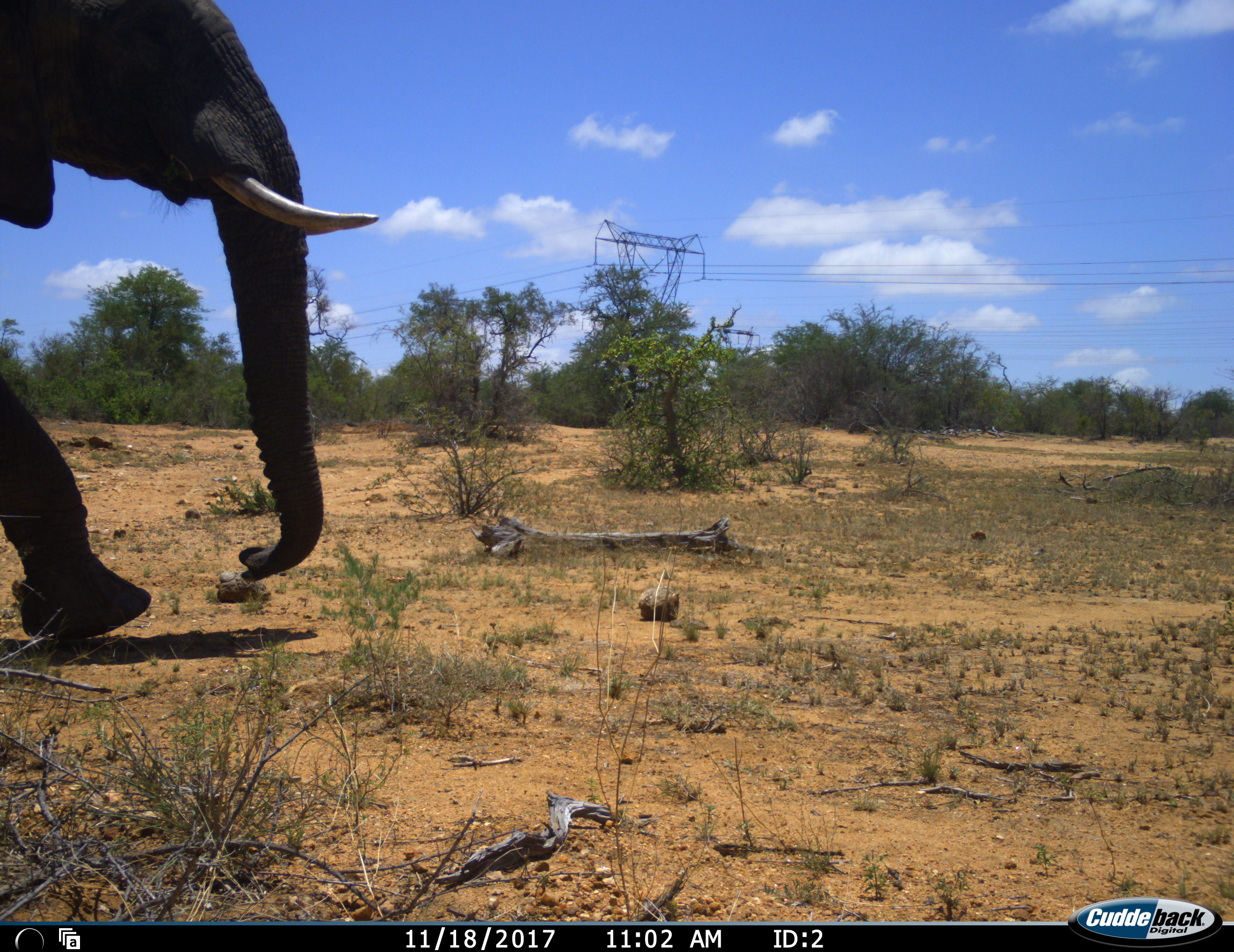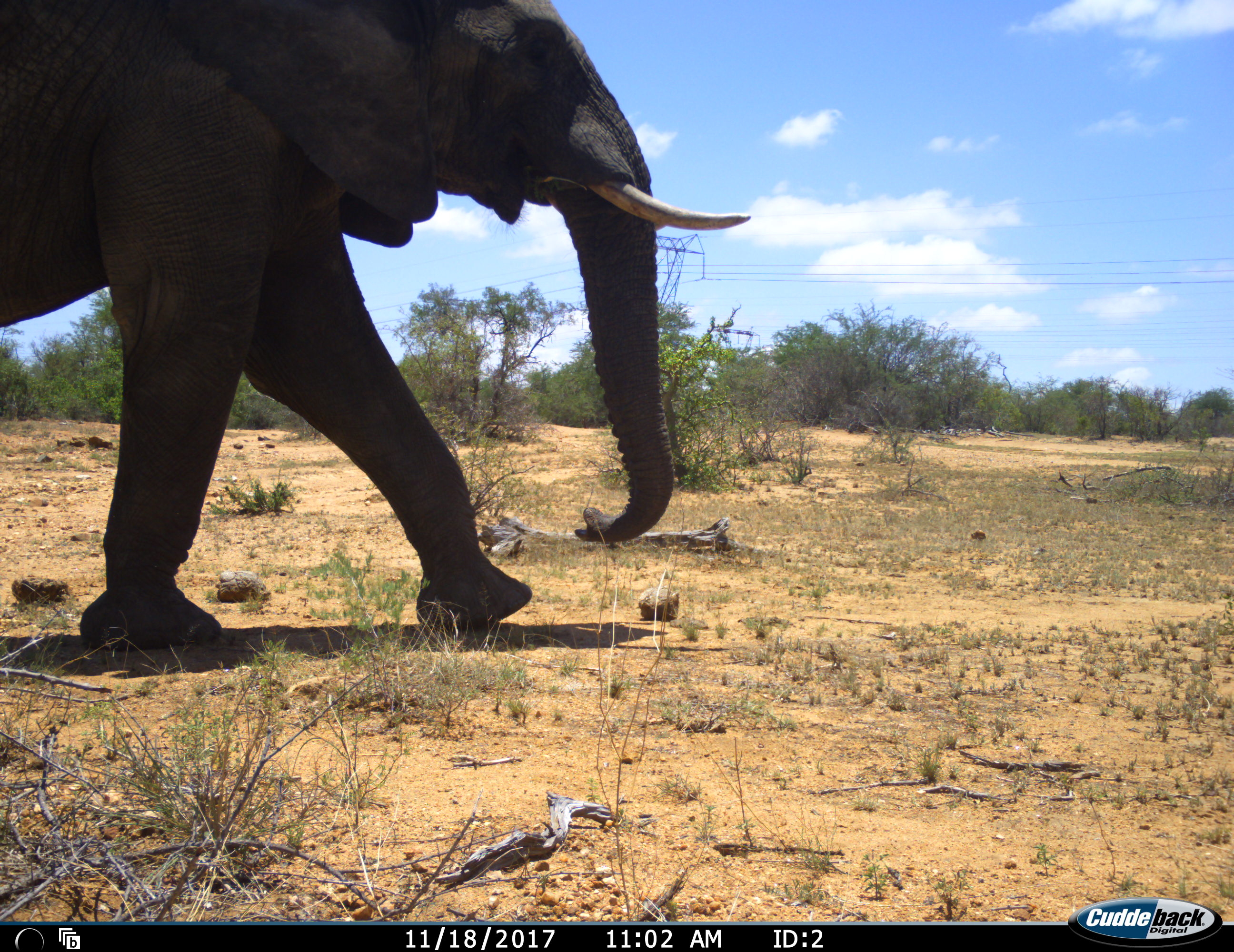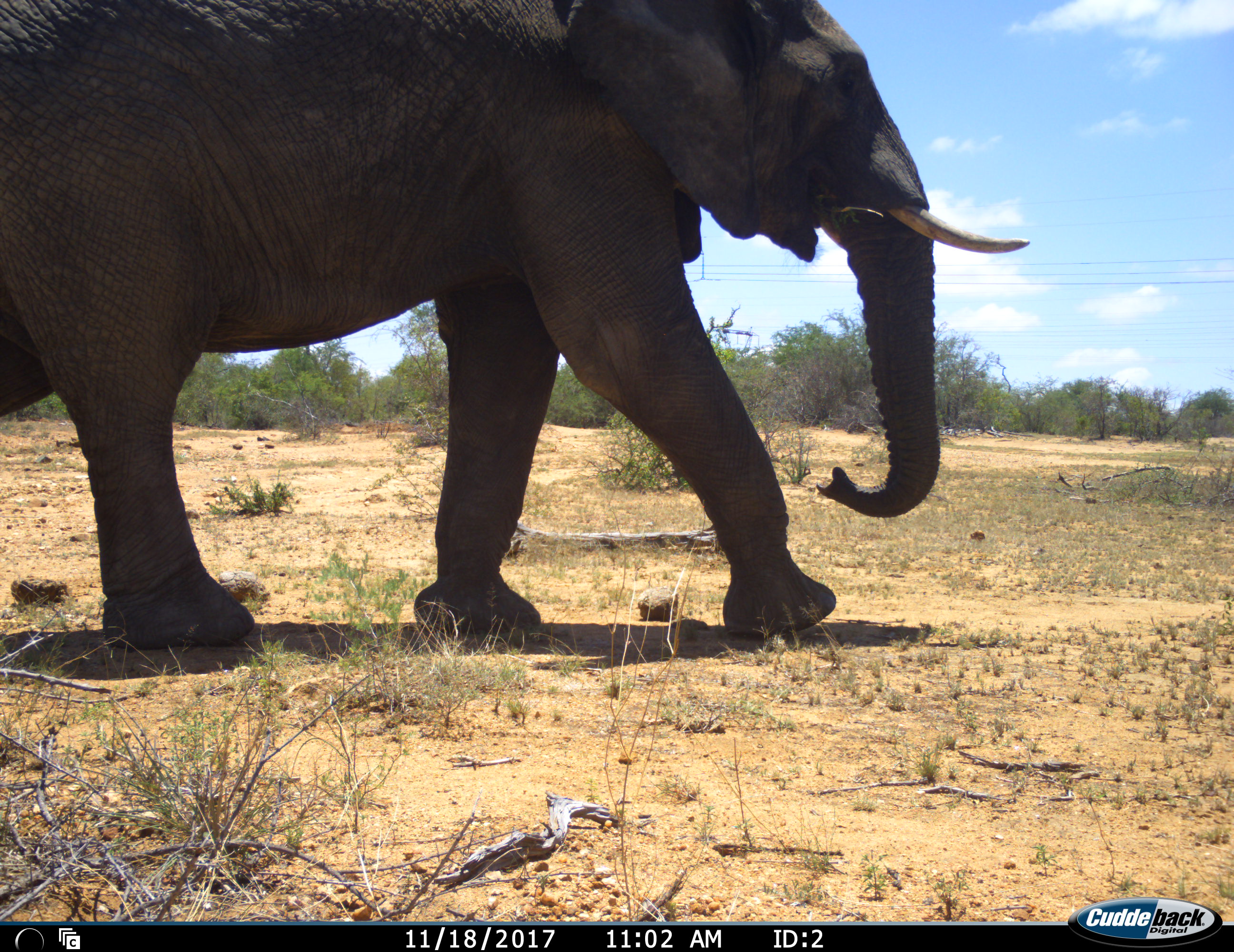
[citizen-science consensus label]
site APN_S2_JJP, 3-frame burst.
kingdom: Animalia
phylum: Chordata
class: Mammalia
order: Proboscidea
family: Elephantidae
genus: Loxodonta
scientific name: Loxodonta africana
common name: african bush elephant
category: elephant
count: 1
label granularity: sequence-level